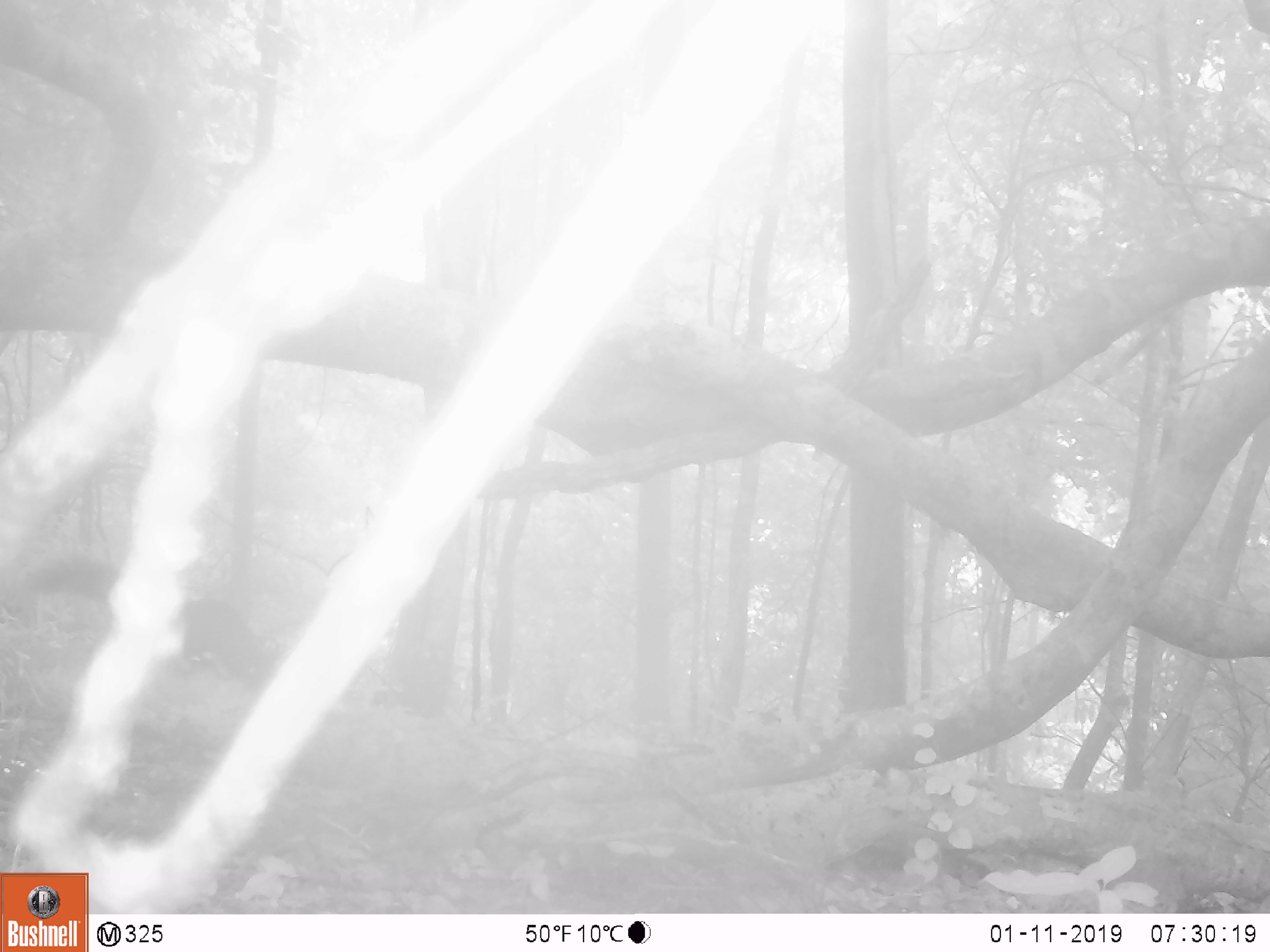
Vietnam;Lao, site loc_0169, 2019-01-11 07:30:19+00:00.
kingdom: Animalia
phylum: Chordata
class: Mammalia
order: Rodentia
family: Sciuridae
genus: Sciurus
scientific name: Sciurus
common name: squirrel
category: unidentified squirrel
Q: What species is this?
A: Unidentified squirrel (squirrel) (Sciurus).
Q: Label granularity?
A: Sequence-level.